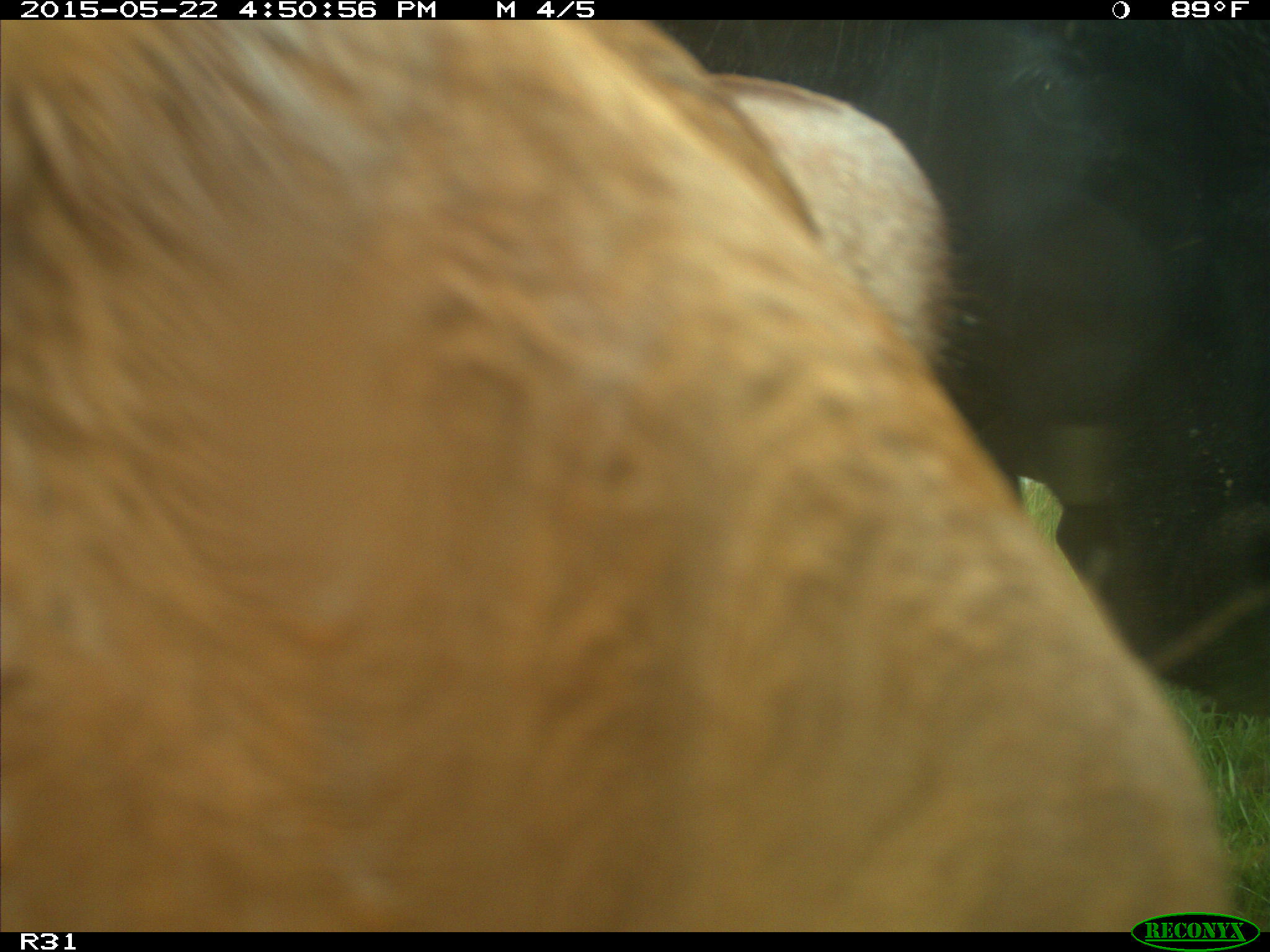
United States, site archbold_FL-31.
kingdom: Animalia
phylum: Chordata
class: Mammalia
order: Artiodactyla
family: Bovidae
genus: Bos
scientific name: Bos taurus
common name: domestic cow